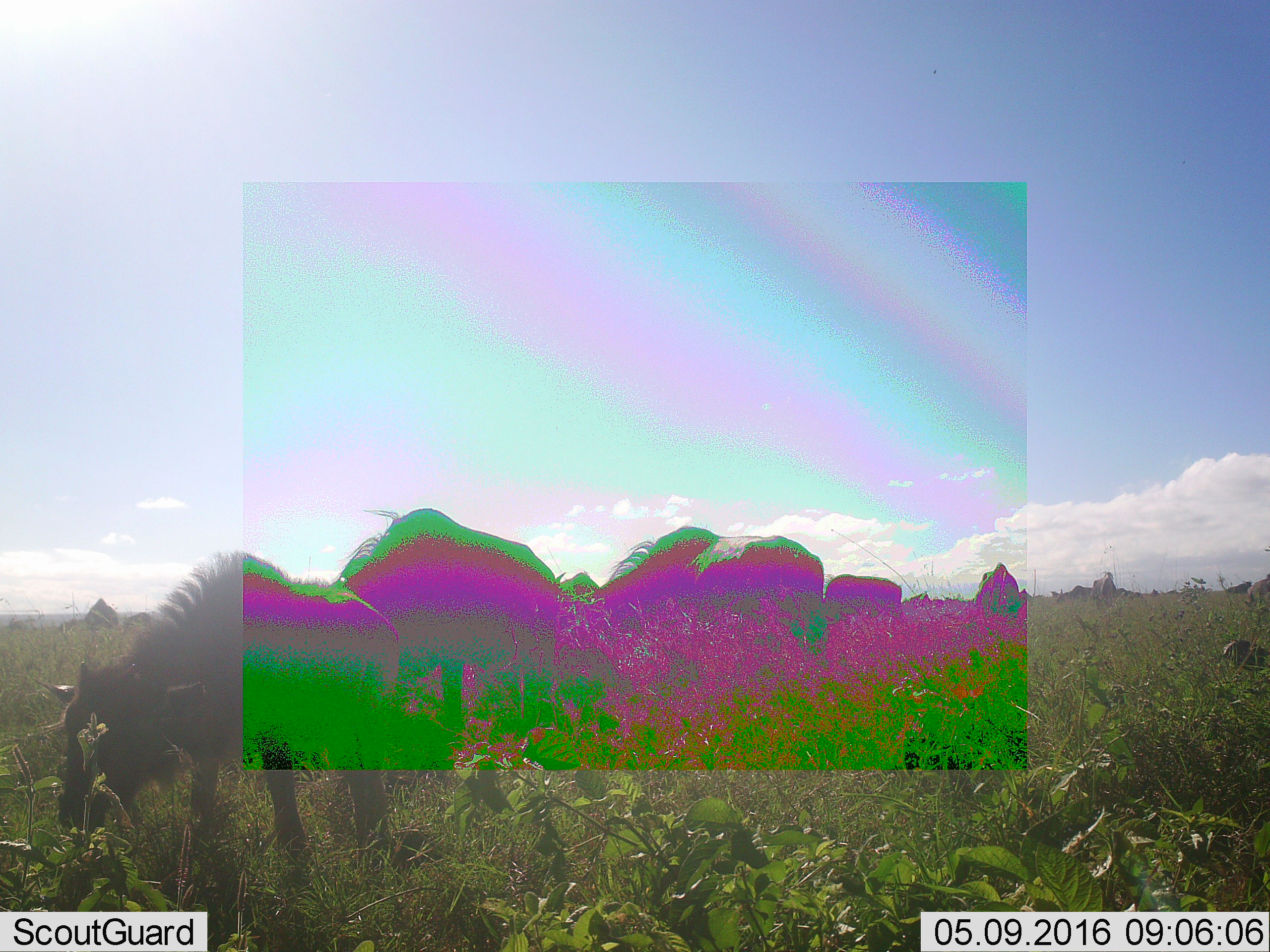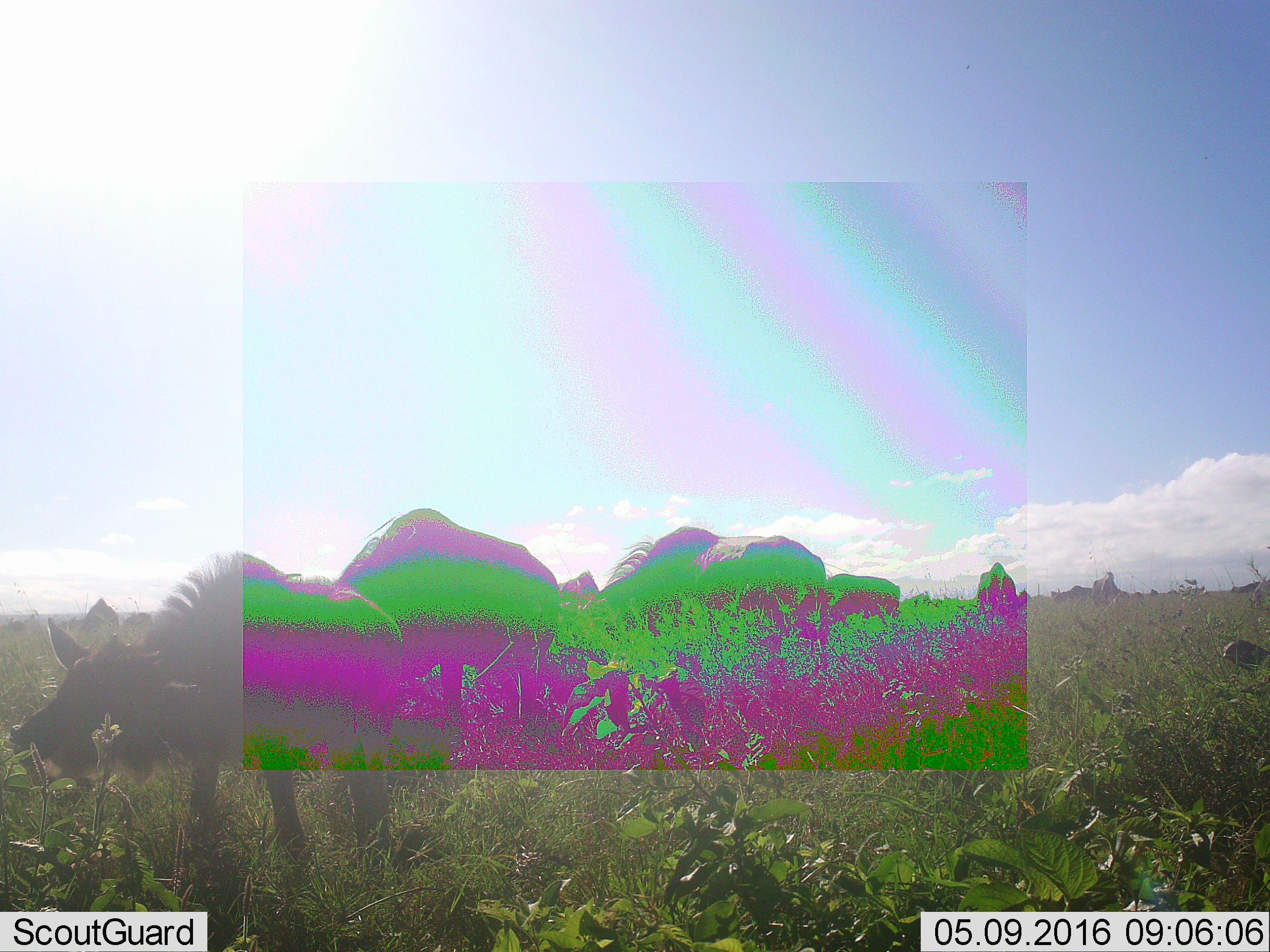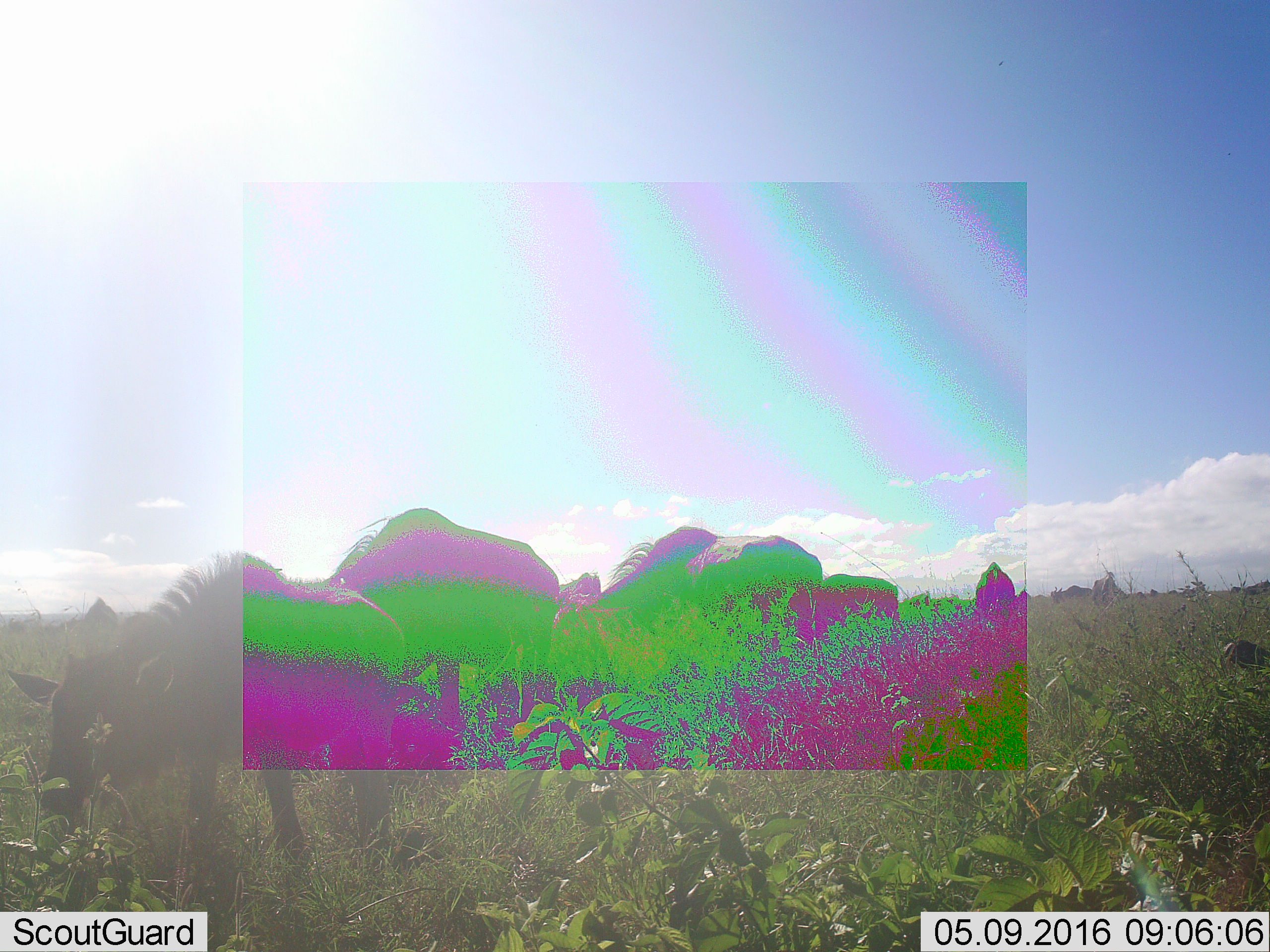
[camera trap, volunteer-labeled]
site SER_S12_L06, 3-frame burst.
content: unidentified animal